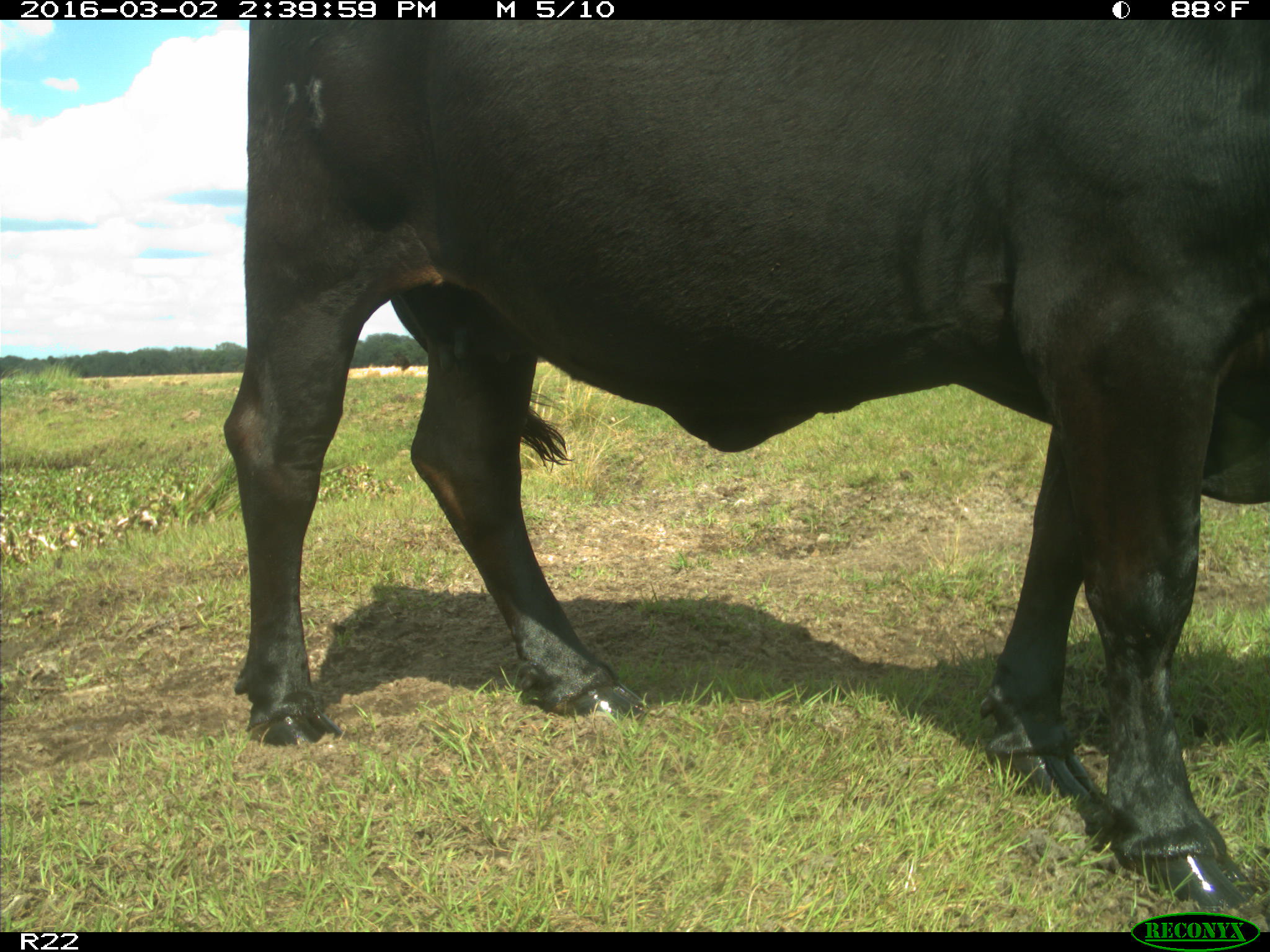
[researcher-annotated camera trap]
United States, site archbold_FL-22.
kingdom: Animalia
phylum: Chordata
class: Mammalia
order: Artiodactyla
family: Bovidae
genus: Bos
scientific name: Bos taurus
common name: domestic cow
Bos taurus (domestic cow).